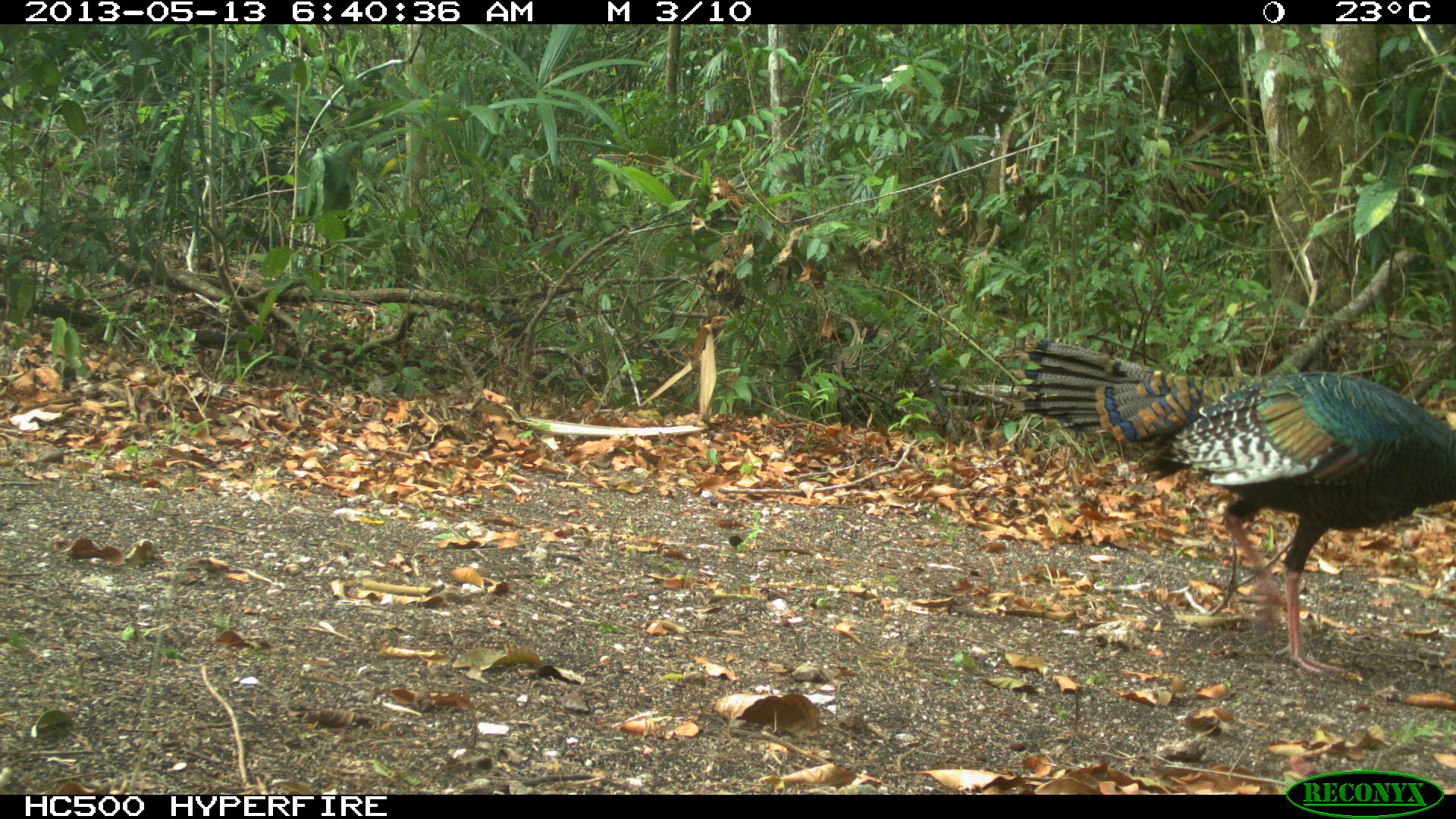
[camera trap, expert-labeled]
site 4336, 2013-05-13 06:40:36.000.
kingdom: Animalia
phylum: Chordata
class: Aves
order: Galliformes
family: Phasianidae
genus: Meleagris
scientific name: Meleagris ocellata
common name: ocellated turkey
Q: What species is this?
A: Meleagris ocellata (ocellated turkey).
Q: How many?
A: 1.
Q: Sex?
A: Female.